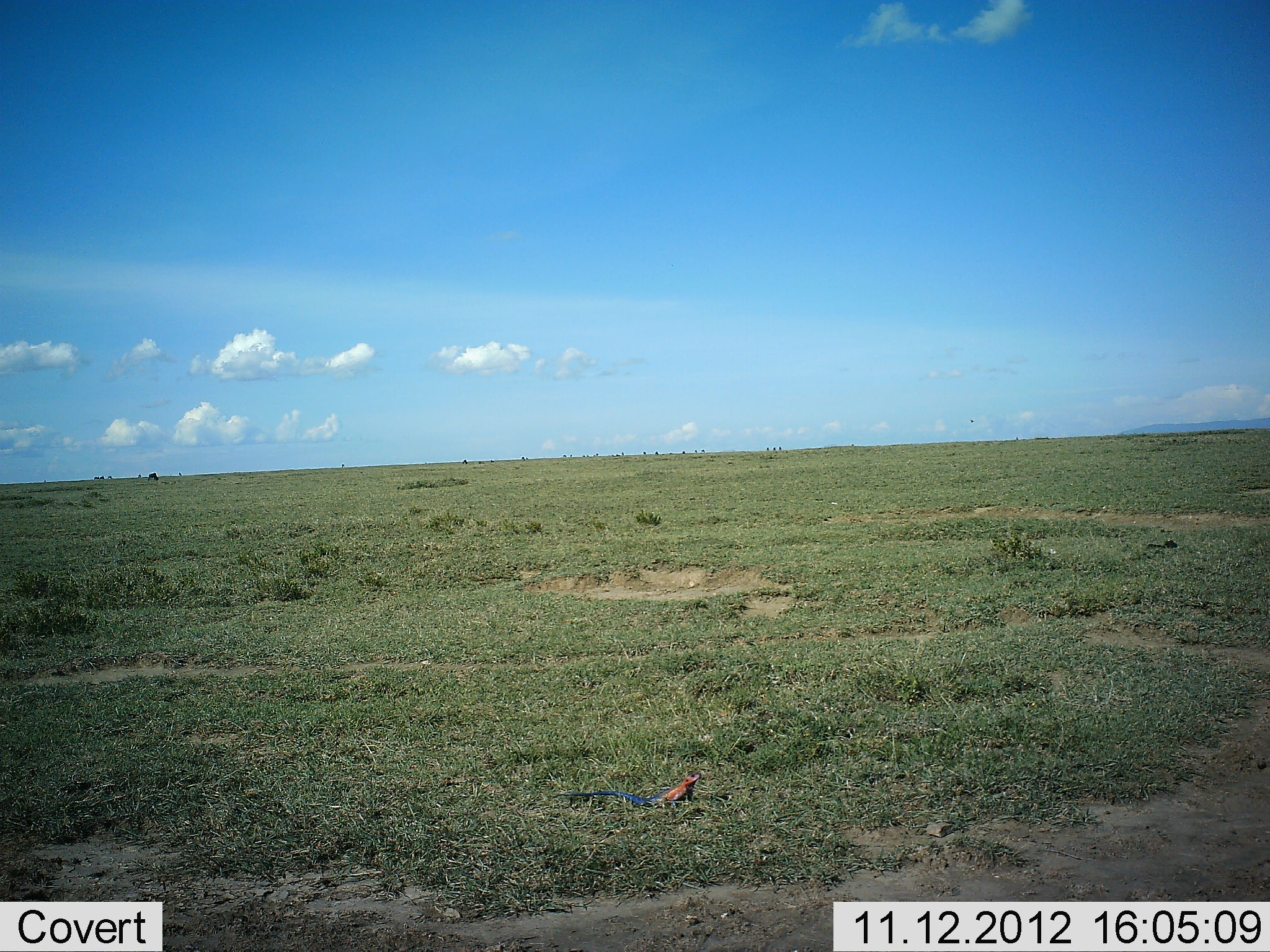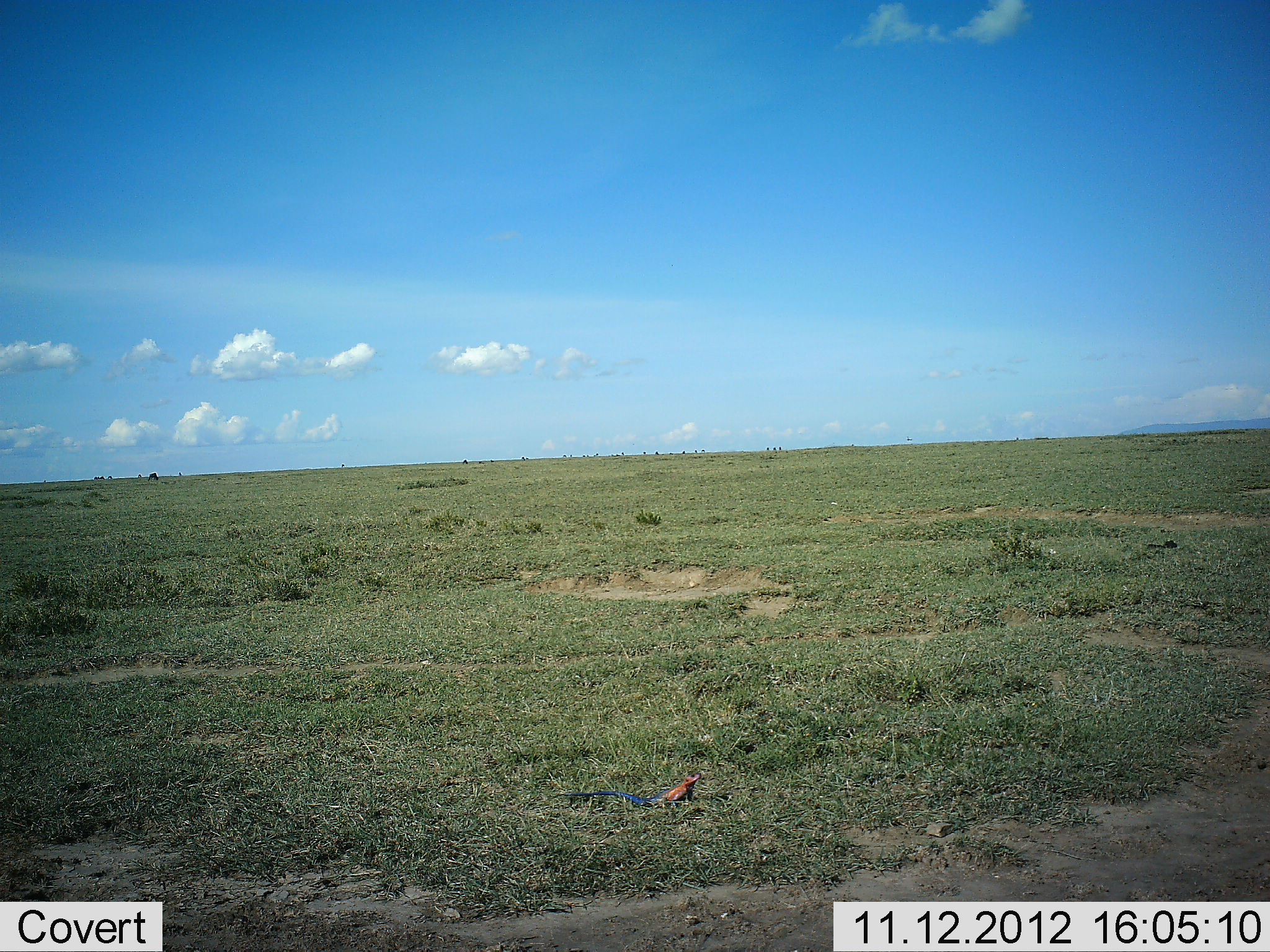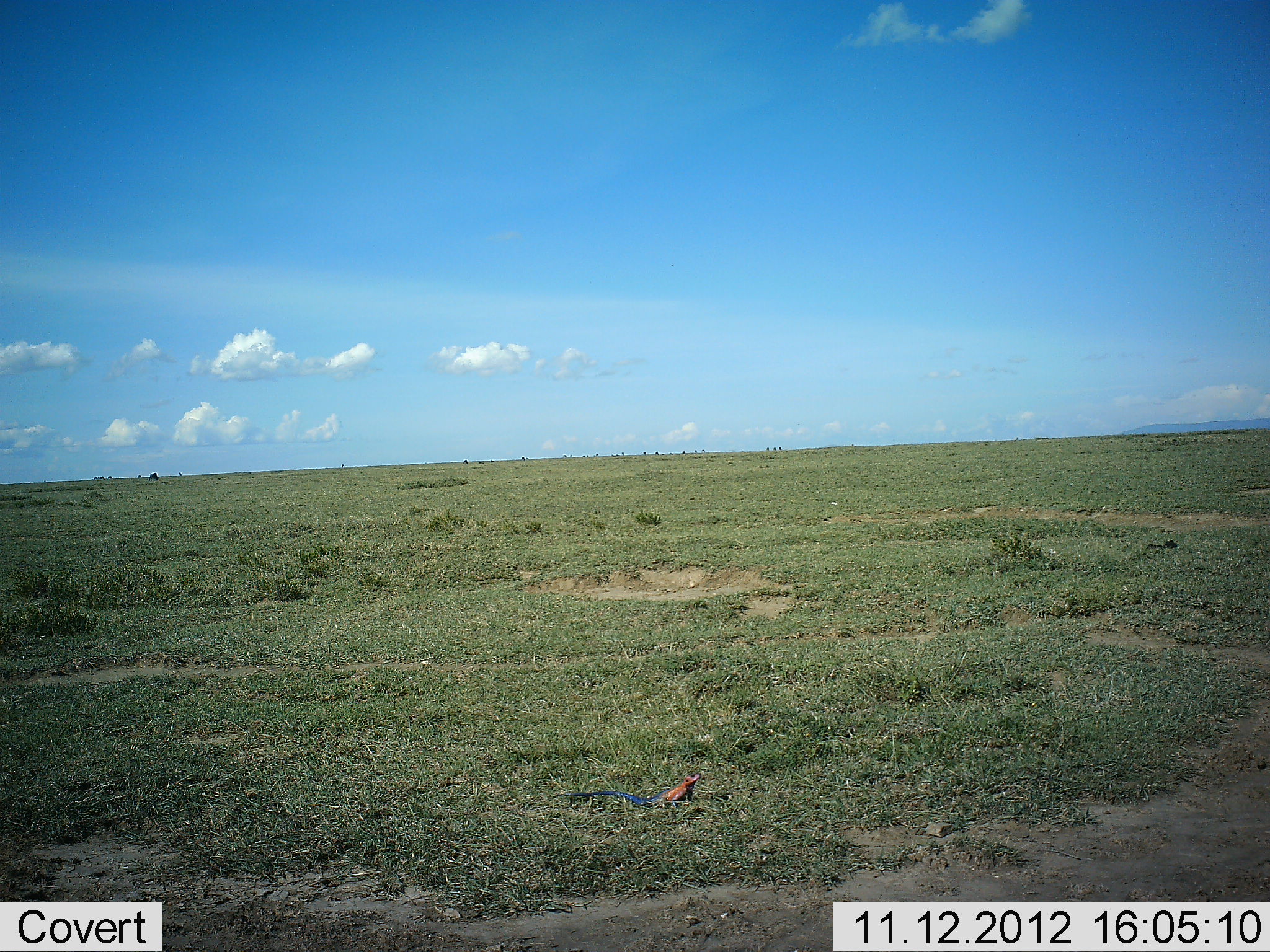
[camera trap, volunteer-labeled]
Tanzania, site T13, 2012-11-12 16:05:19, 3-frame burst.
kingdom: Animalia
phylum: Chordata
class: Reptilia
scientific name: Reptilia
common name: reptiles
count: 1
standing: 91%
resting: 9%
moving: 0%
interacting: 0%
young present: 0%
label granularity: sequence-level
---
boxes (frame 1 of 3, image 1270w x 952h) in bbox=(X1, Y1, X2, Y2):
animal: bbox=(551, 772, 701, 813)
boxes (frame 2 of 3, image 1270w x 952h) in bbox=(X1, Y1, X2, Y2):
animal: bbox=(553, 773, 702, 812)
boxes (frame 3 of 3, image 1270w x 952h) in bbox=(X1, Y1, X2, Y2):
animal: bbox=(552, 772, 701, 809)